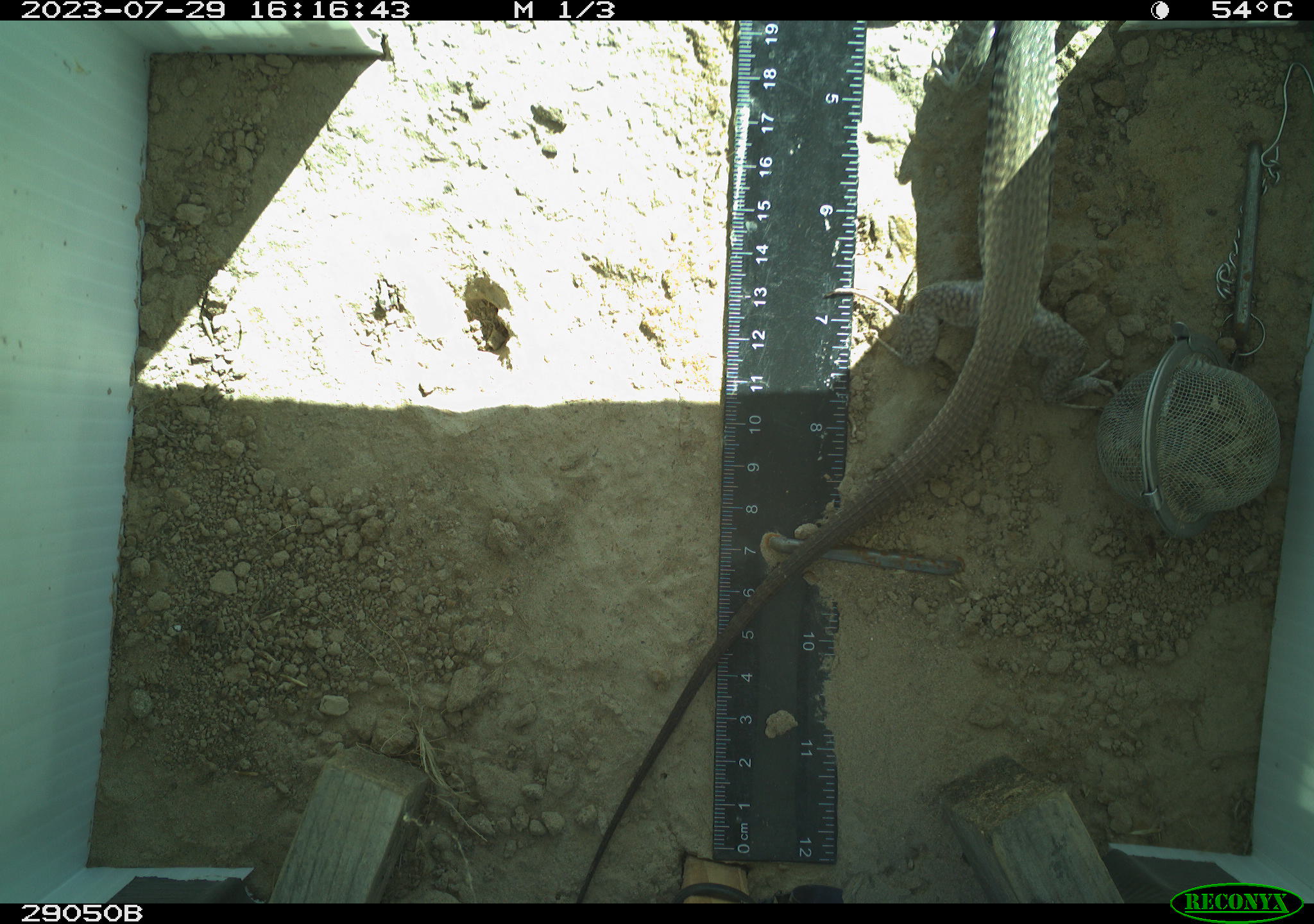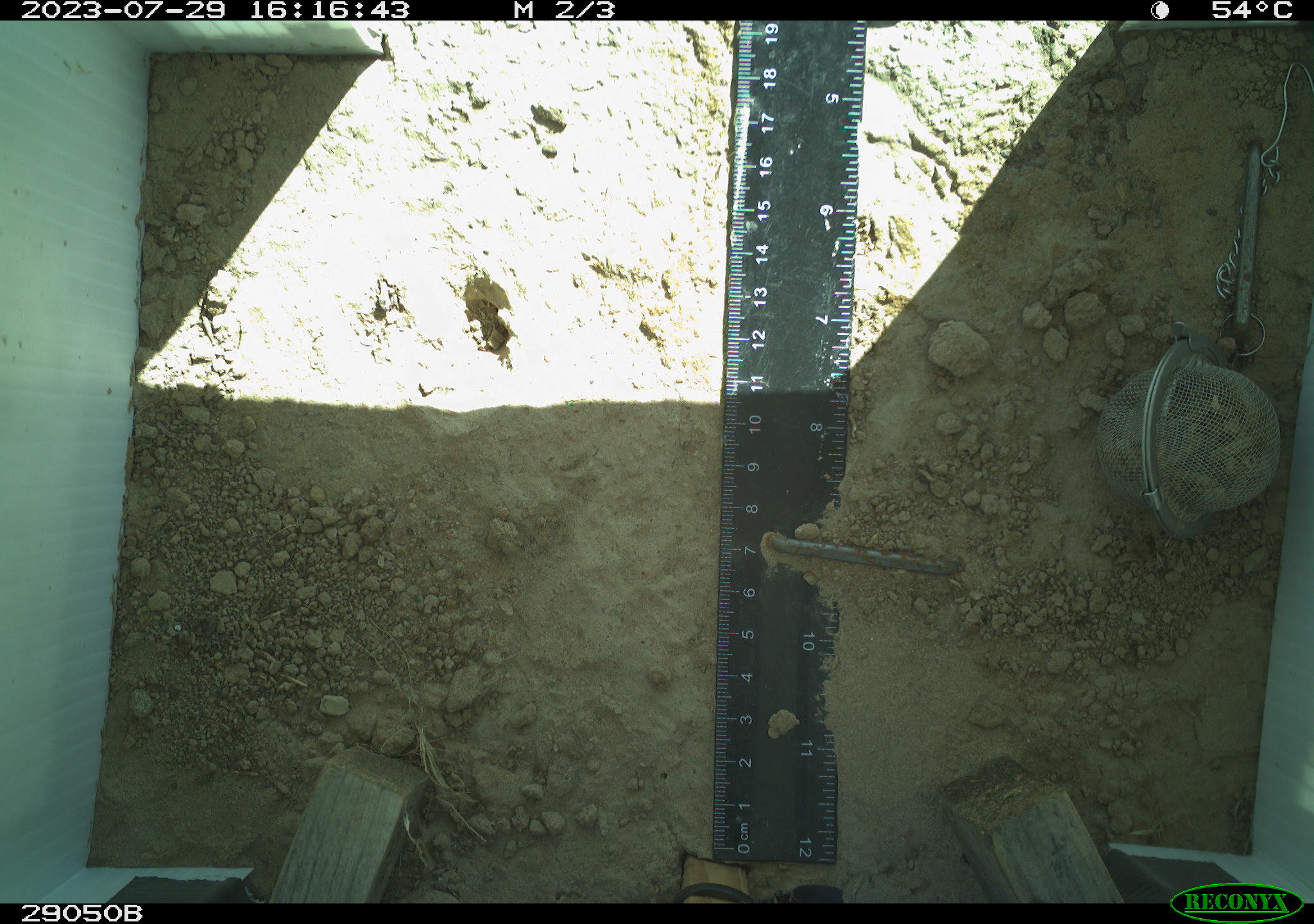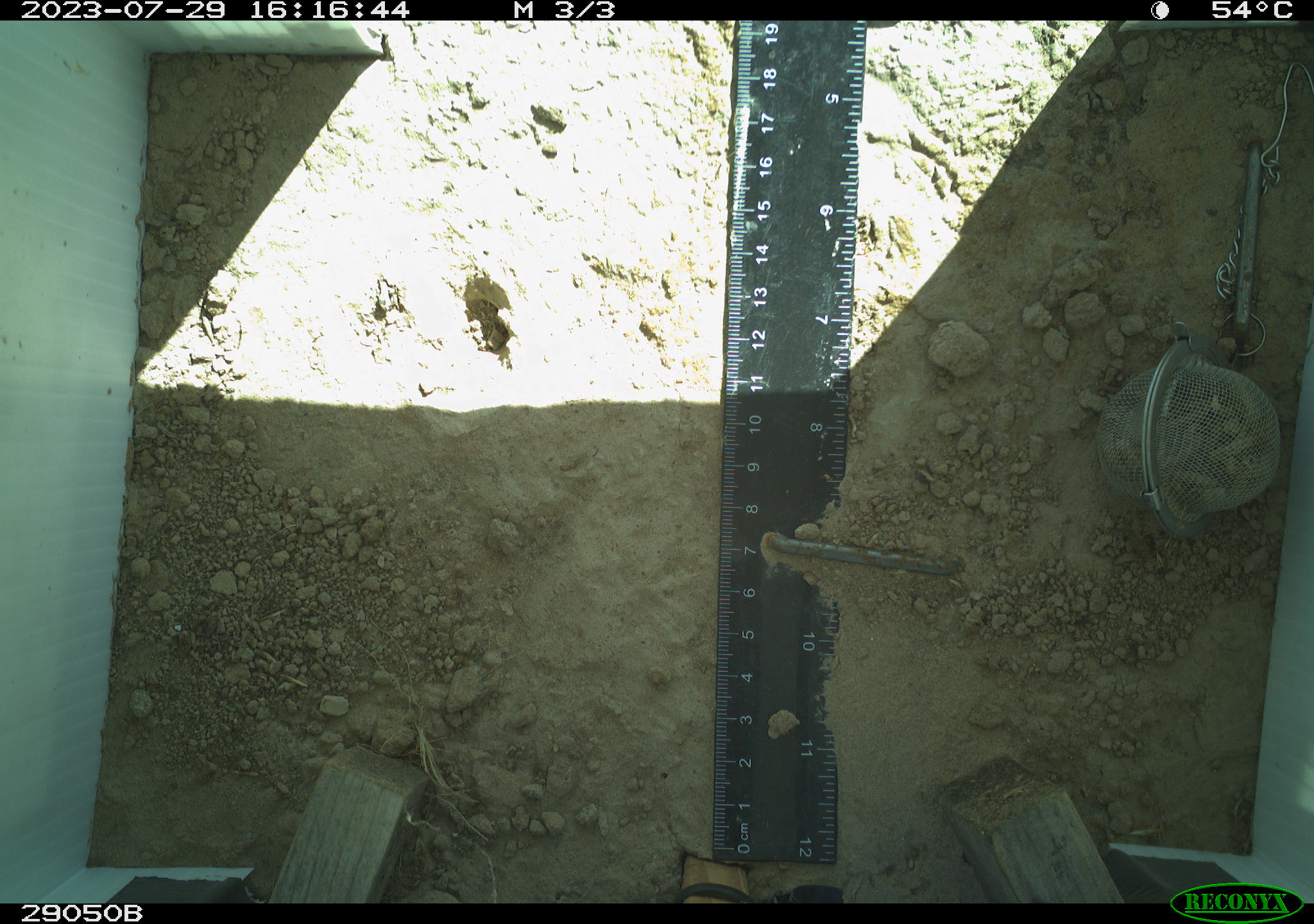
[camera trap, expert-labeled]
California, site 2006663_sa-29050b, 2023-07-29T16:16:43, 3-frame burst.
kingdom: Animalia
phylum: Chordata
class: Reptilia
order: Squamata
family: Teiidae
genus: Aspidoscelis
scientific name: Aspidoscelis tigris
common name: western whiptail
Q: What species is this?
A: Western whiptail (Aspidoscelis tigris).